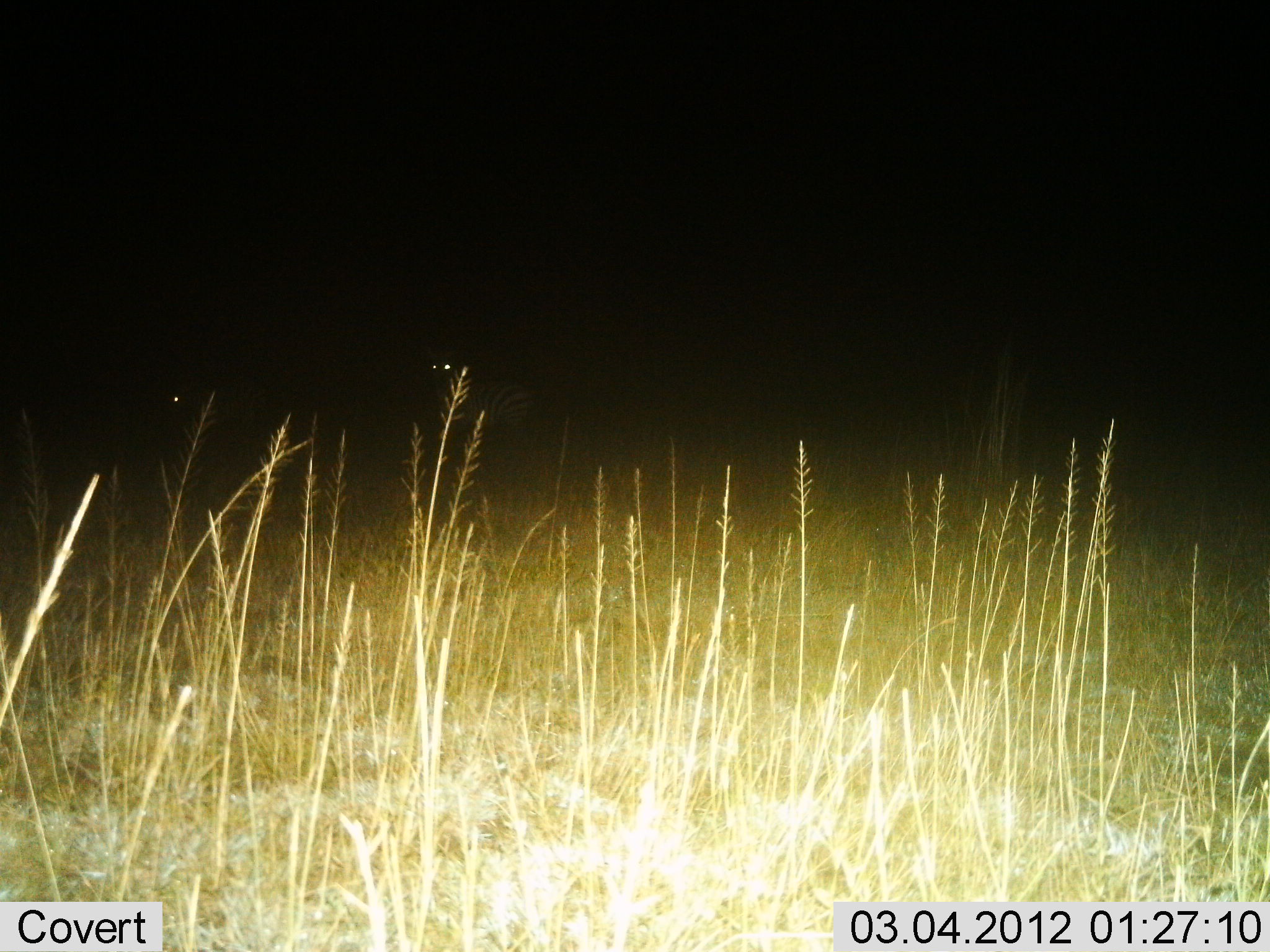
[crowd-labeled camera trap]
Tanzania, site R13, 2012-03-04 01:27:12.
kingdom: Animalia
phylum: Chordata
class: Mammalia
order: Perissodactyla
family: Equidae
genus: Equus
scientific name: Equus quagga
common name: plains zebra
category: zebra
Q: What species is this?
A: Zebra (plains zebra) (Equus quagga).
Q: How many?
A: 2.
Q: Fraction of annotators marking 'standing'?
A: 94%.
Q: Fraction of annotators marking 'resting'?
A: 0%.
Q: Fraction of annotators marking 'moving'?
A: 6%.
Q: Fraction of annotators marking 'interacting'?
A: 0%.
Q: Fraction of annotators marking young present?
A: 0%.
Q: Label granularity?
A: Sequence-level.